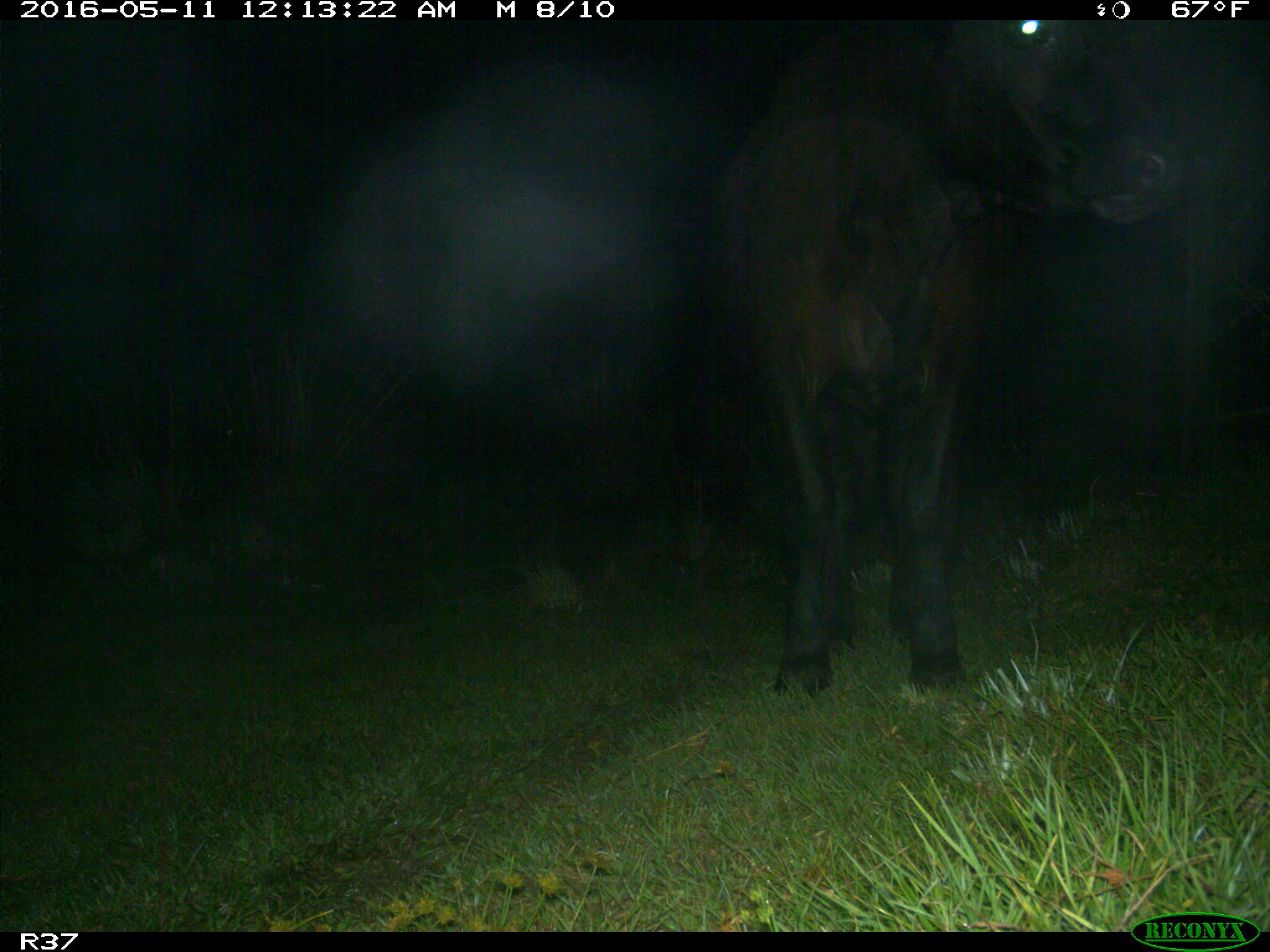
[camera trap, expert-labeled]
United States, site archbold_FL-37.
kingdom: Animalia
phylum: Chordata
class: Mammalia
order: Artiodactyla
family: Bovidae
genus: Bos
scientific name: Bos taurus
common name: domestic cow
Bos taurus (domestic cow).